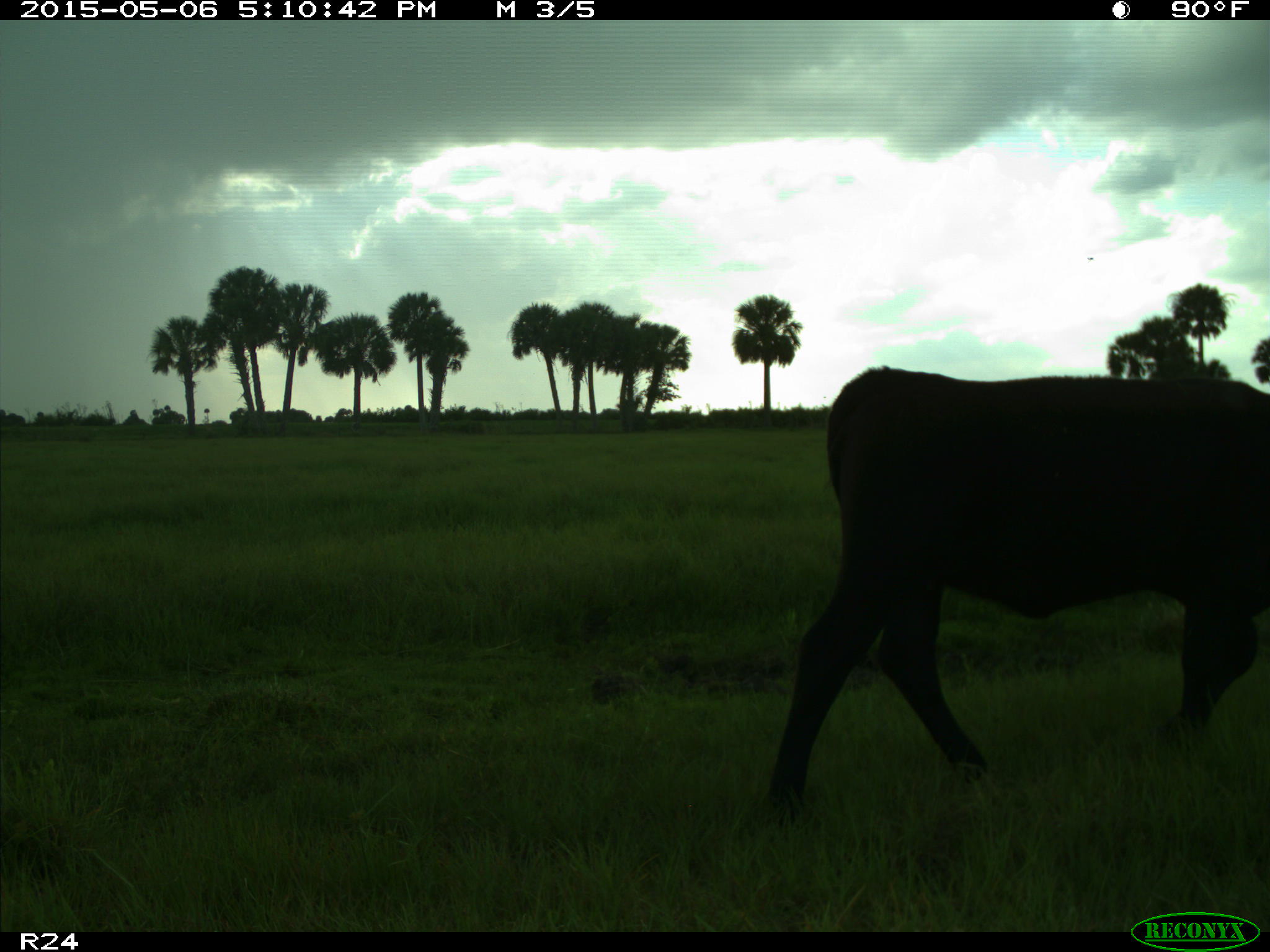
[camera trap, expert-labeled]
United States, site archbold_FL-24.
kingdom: Animalia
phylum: Chordata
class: Mammalia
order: Artiodactyla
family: Bovidae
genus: Bos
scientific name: Bos taurus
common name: domestic cow